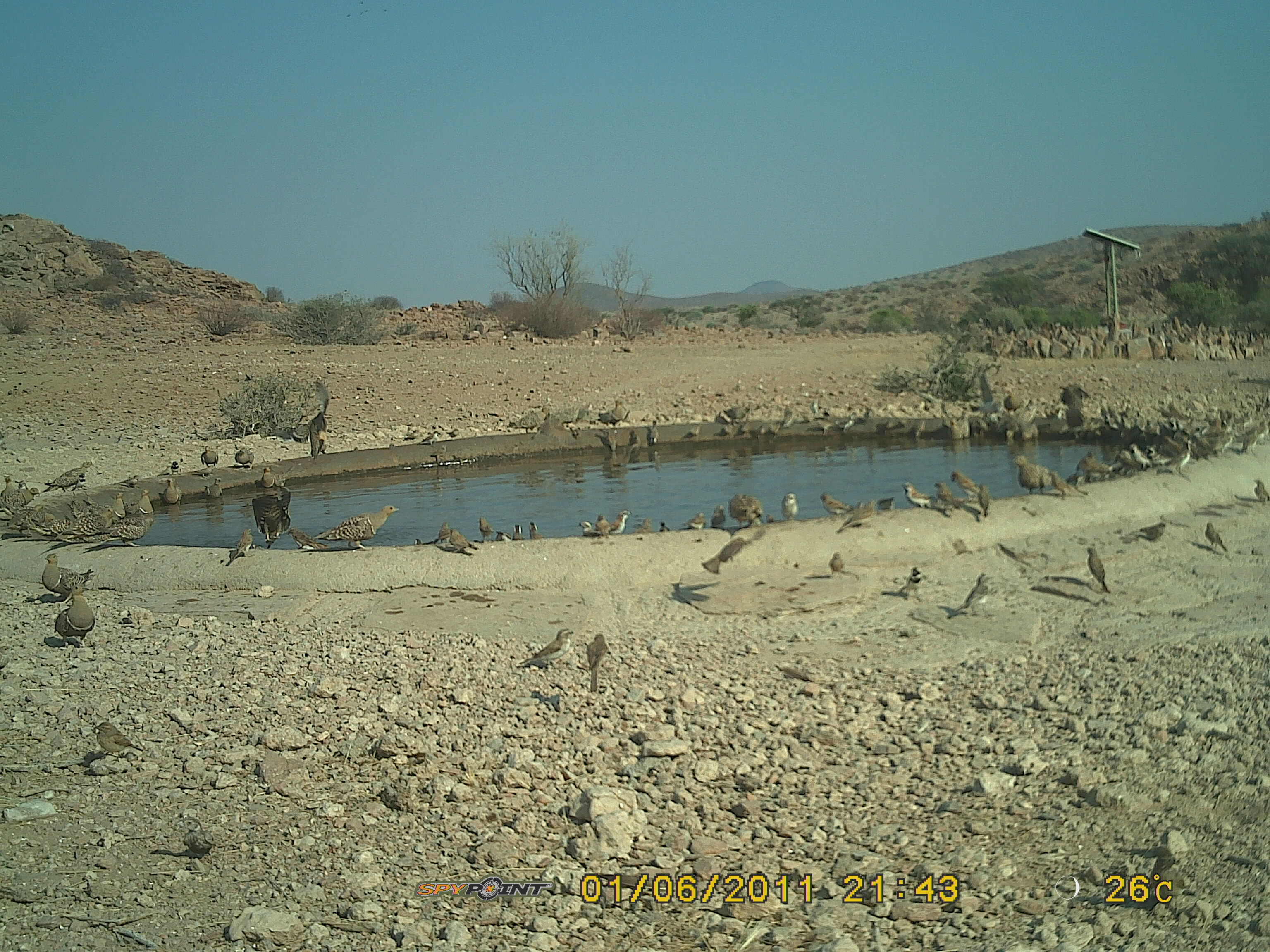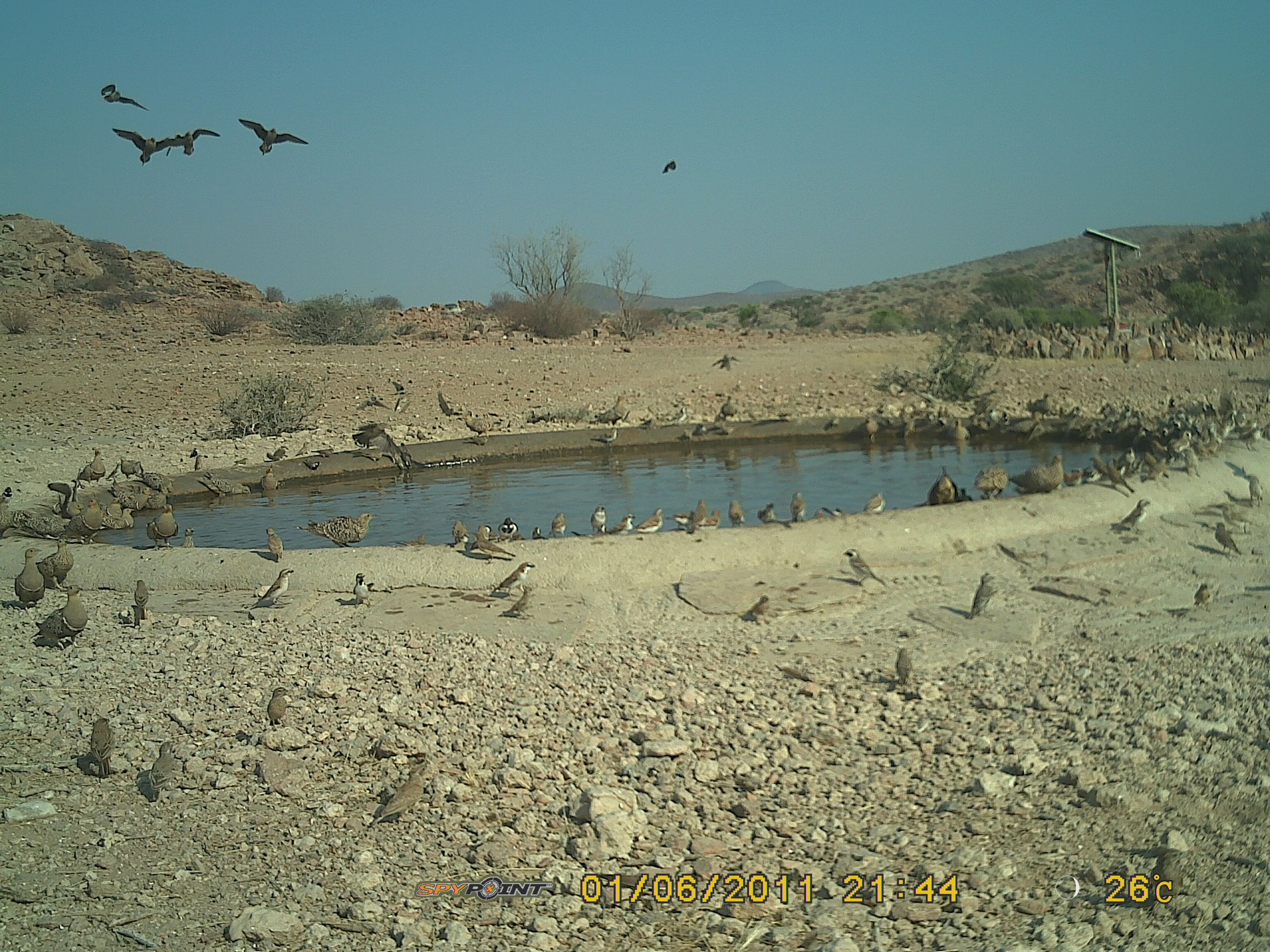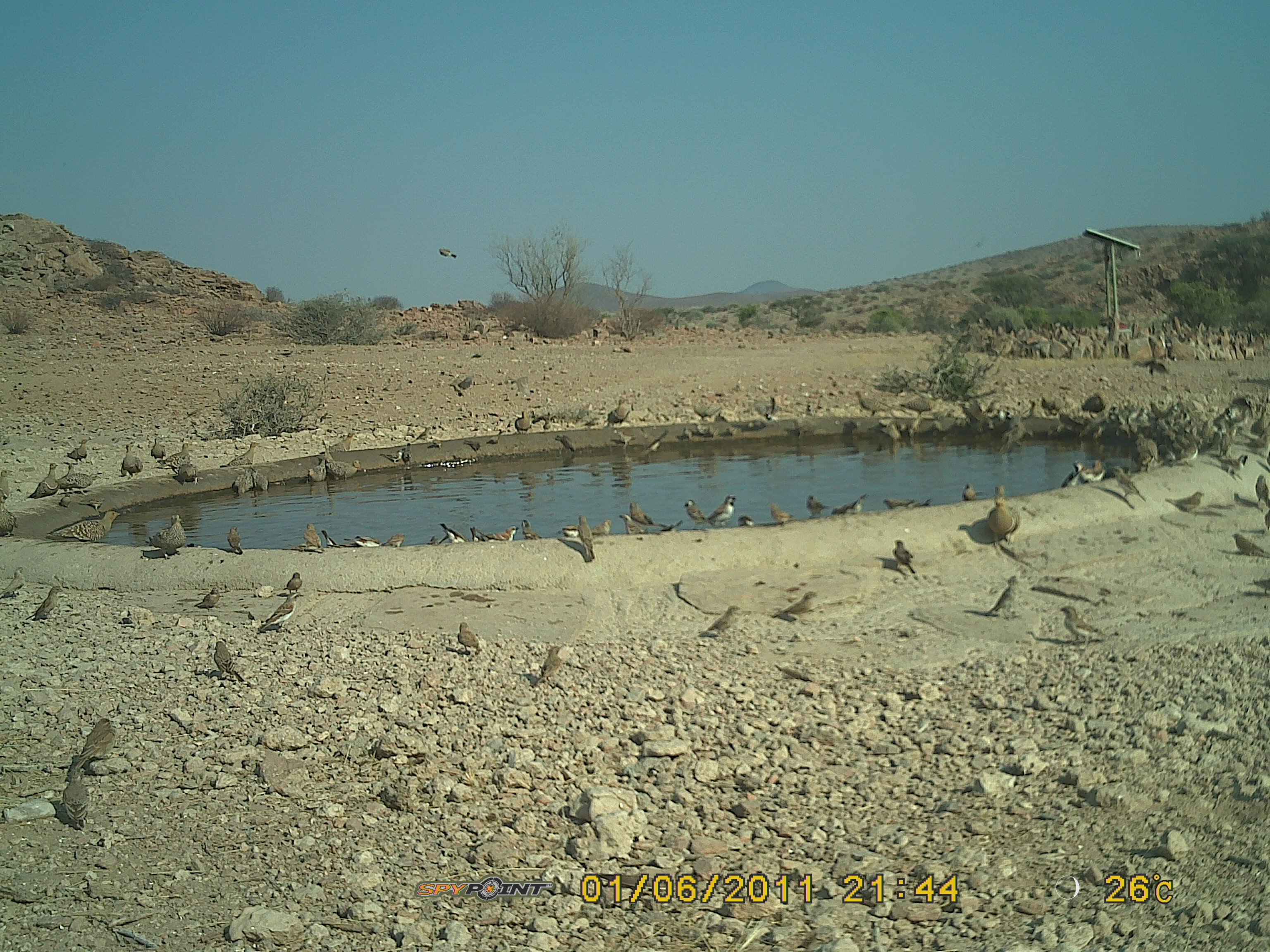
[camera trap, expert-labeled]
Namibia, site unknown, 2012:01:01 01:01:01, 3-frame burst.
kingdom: Animalia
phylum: Chordata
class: Aves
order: Pterocliformes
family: Pteroclidae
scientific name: Pteroclidae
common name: sandgrouse